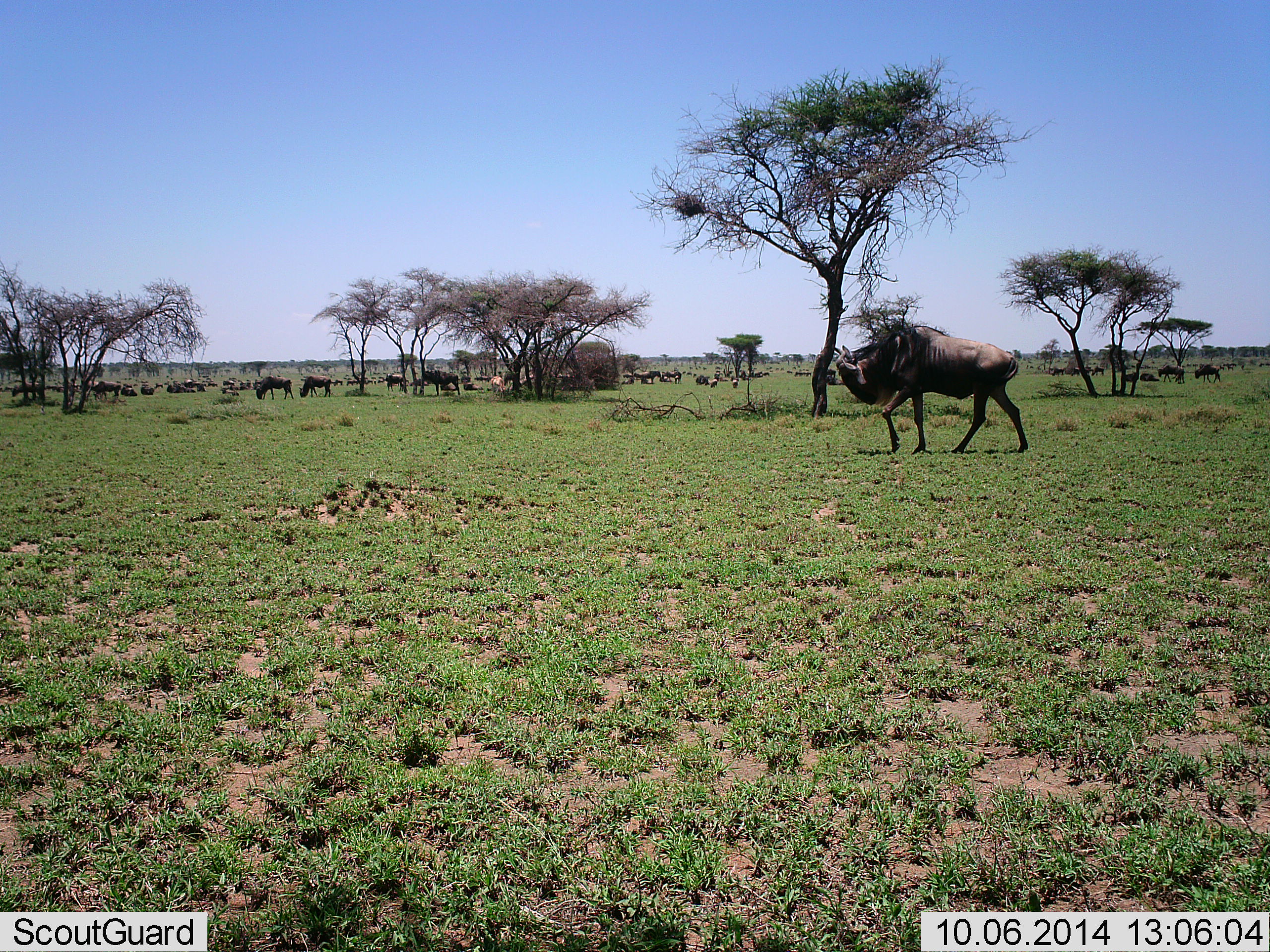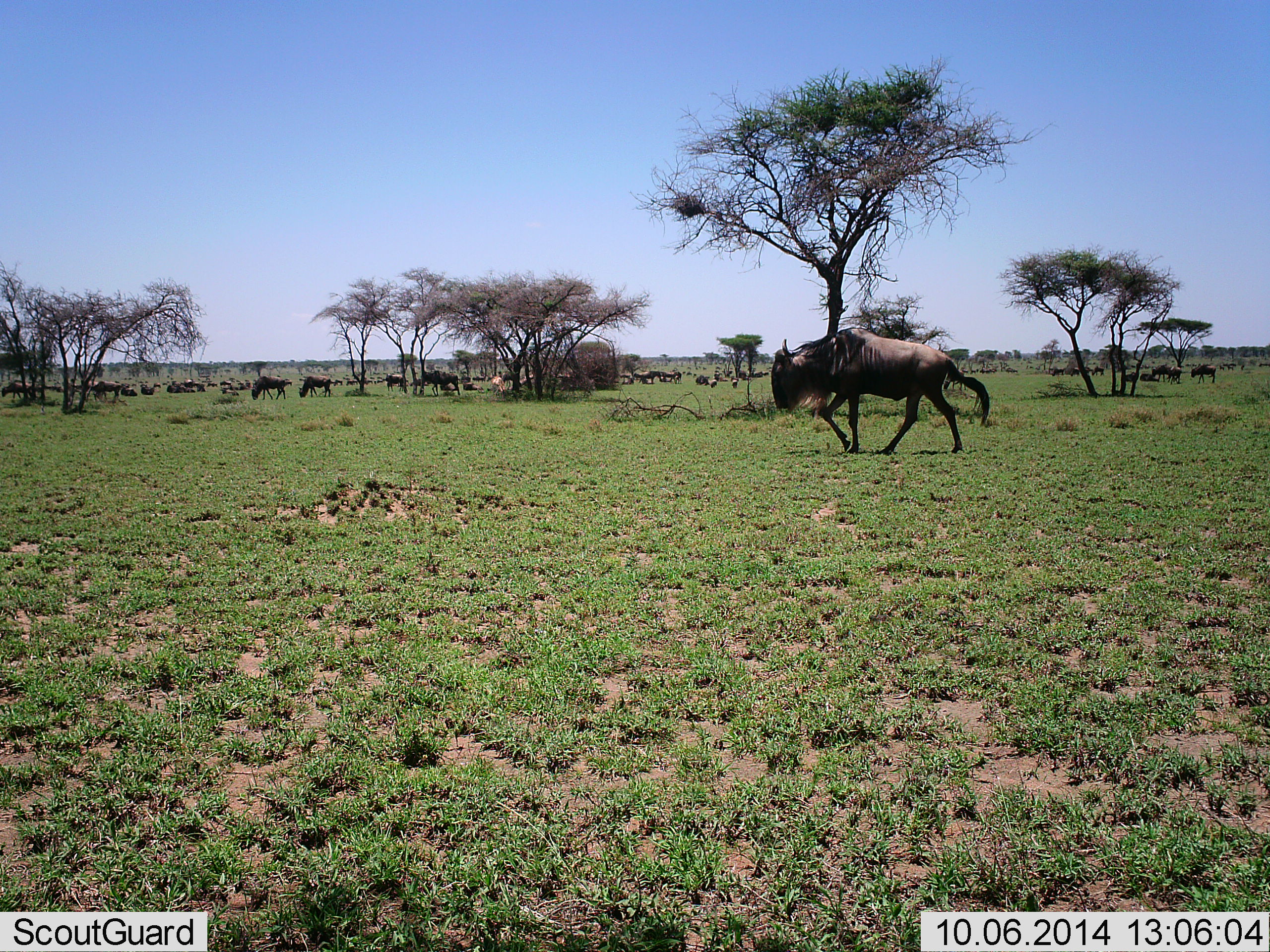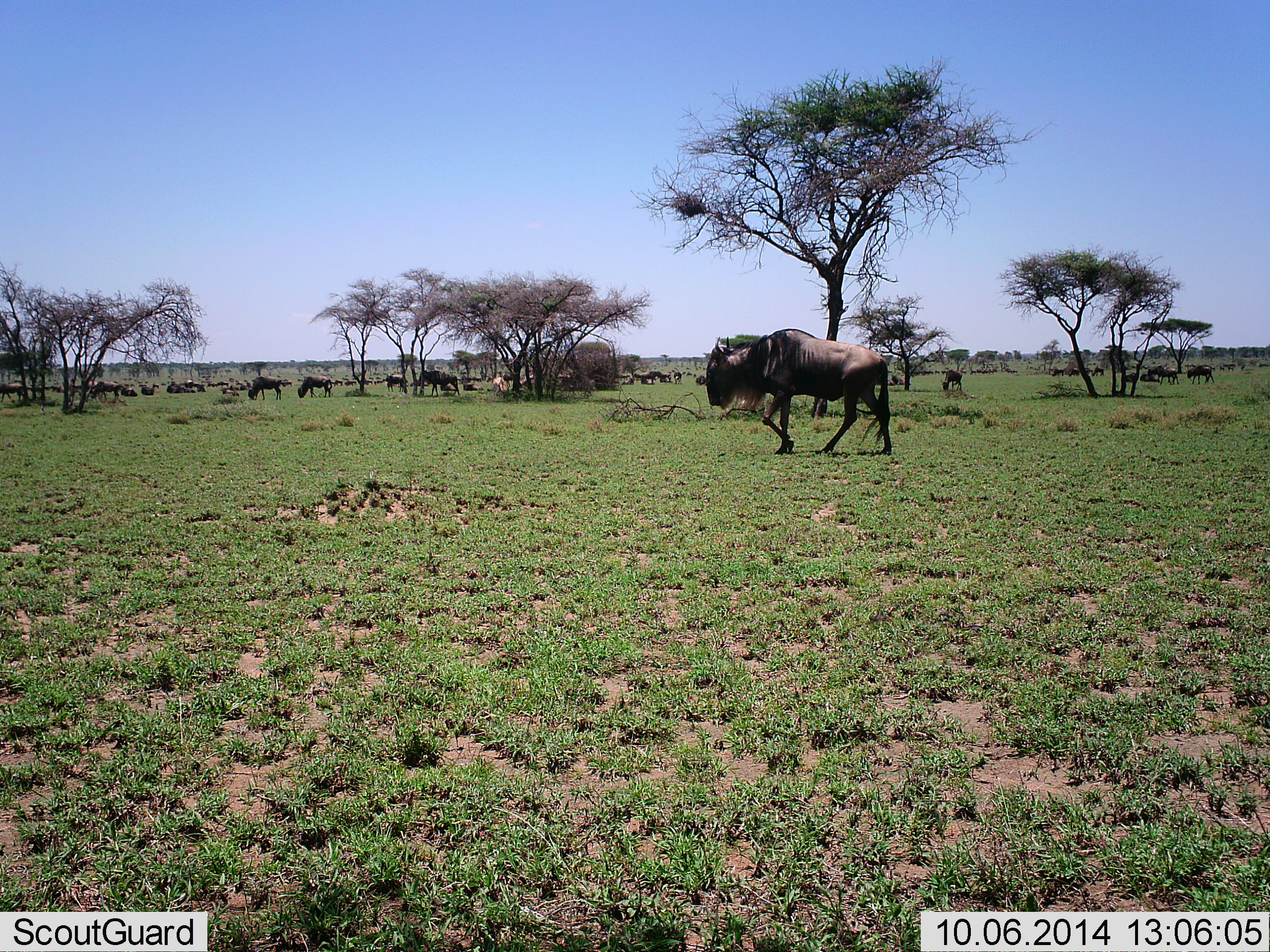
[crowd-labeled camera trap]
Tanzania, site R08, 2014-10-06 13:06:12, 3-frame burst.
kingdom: Animalia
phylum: Chordata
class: Mammalia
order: Artiodactyla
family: Bovidae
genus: Connochaetes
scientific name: Connochaetes taurinus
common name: blue wildebeest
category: wildebeest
Wildebeest (blue wildebeest) (Connochaetes taurinus), count 11-50. Behavior (volunteer vote fractions): standing 64%, resting 45%, moving 91%, interacting 18%. Young present (vote fraction): 0%. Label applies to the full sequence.